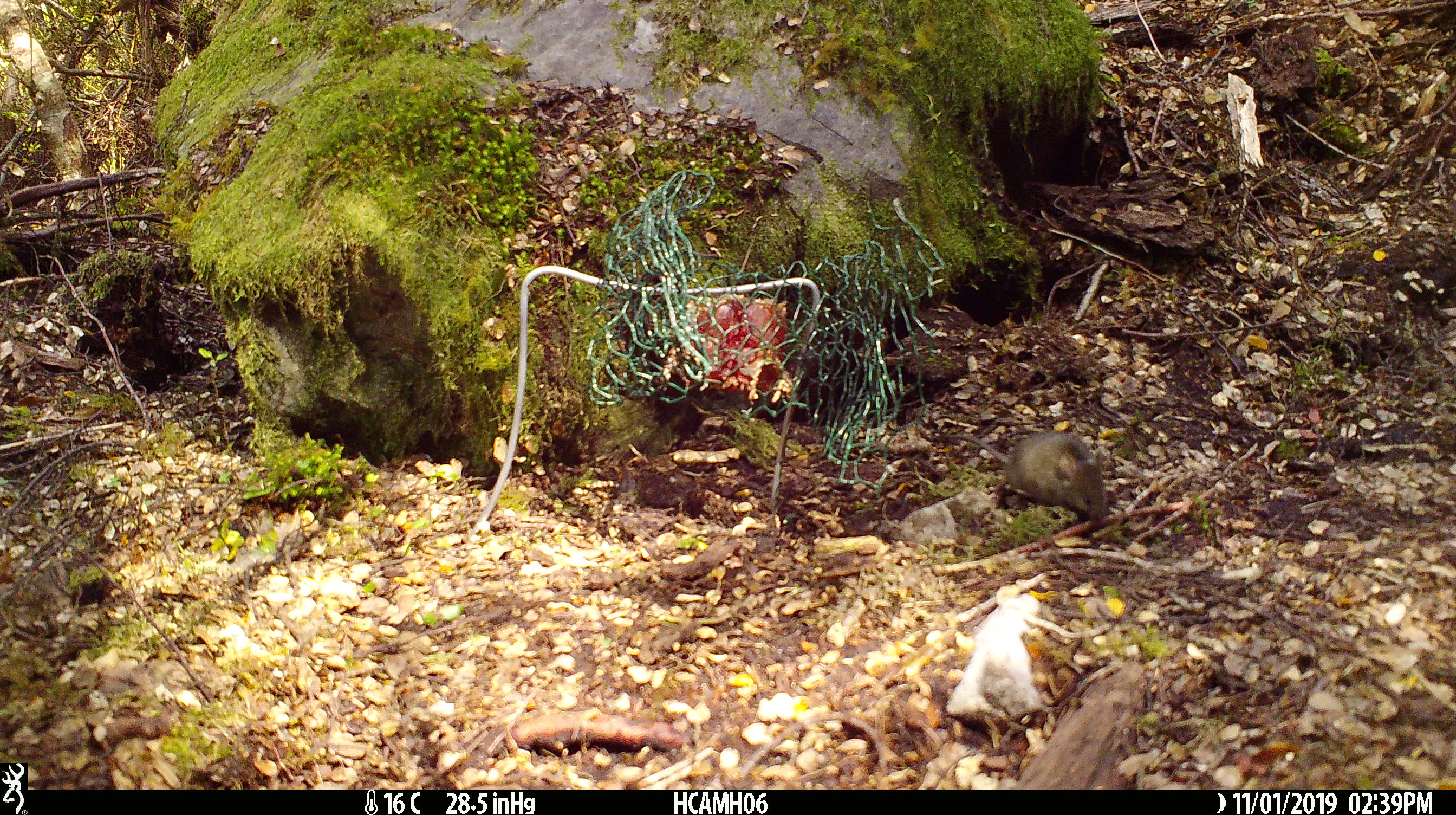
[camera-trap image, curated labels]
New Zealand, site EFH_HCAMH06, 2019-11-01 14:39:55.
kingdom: Animalia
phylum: Chordata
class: Mammalia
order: Rodentia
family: Muridae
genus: Mus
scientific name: Mus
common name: mouse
Mouse (Mus).